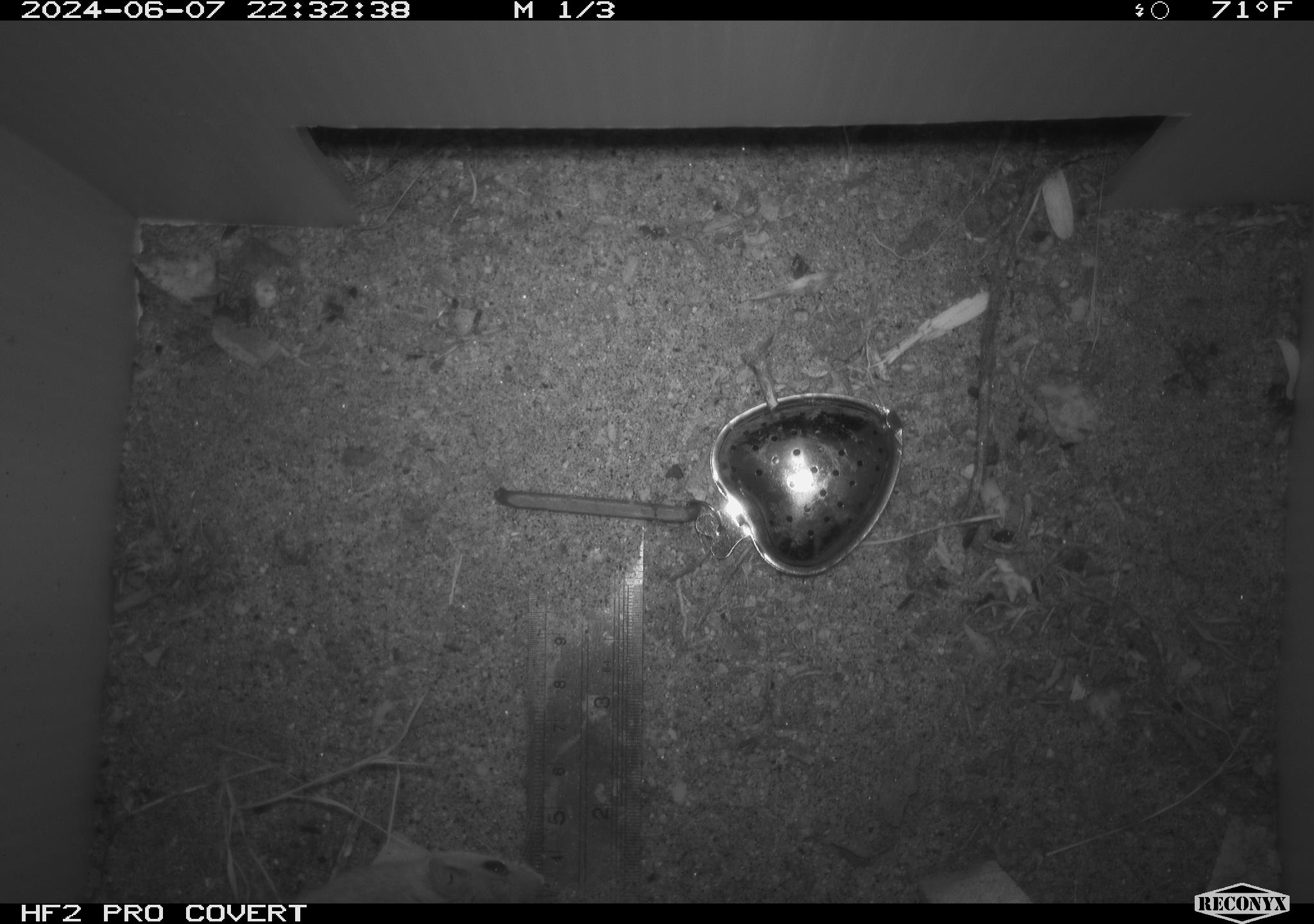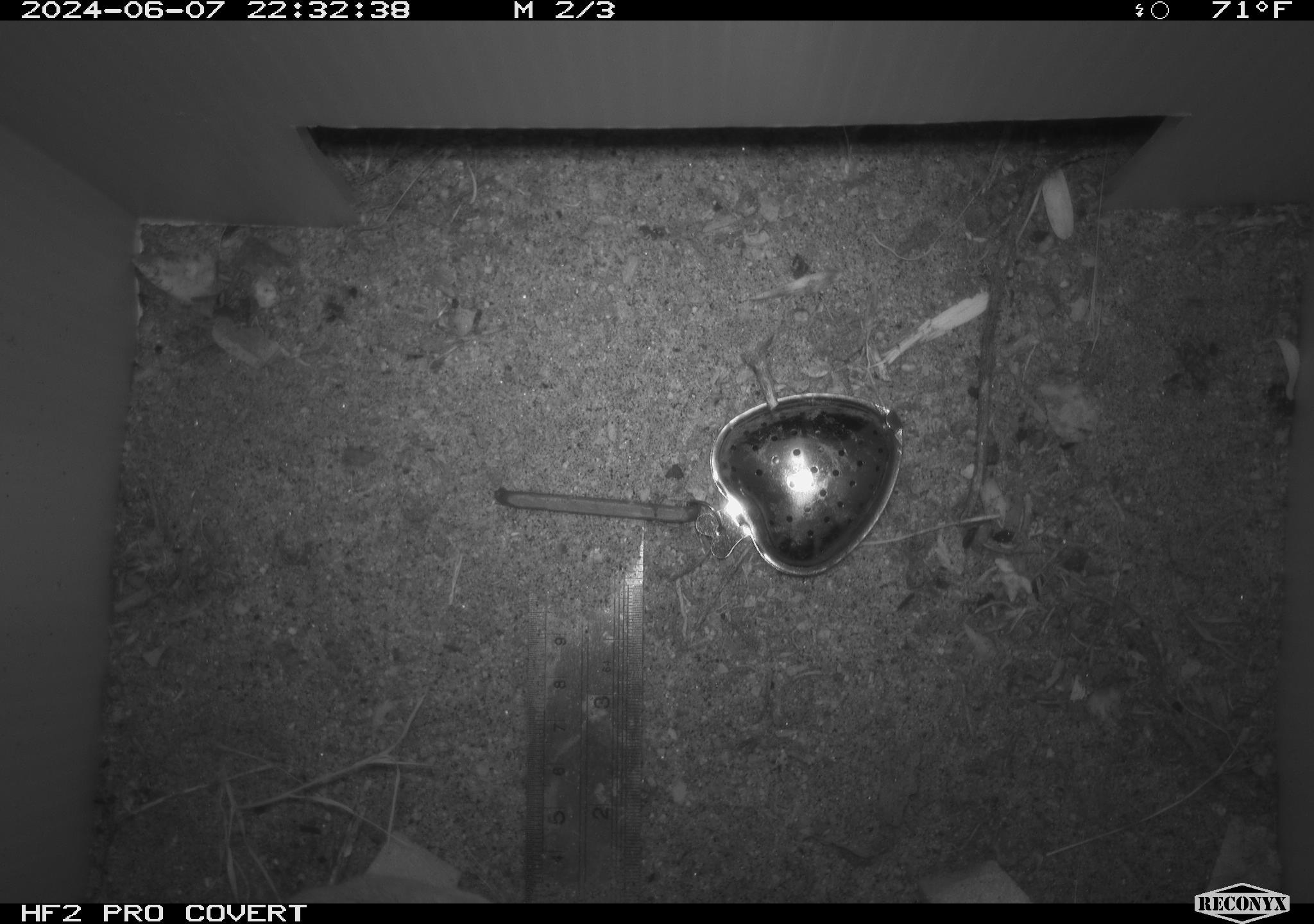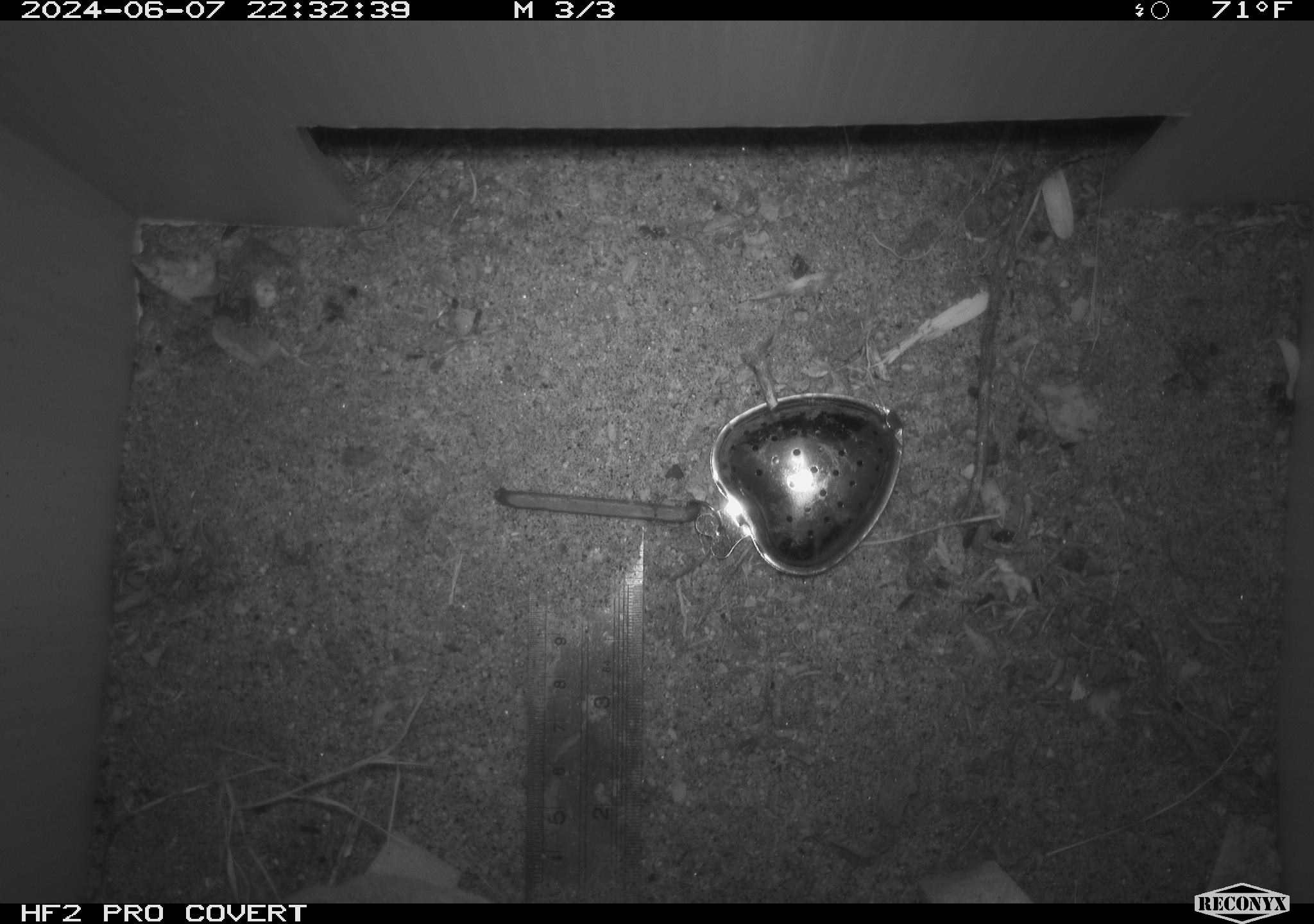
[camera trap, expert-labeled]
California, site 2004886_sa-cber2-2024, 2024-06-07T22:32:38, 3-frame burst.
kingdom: Animalia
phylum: Chordata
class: Mammalia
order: Rodentia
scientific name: Rodentia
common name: mouse species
Mouse species (Rodentia).